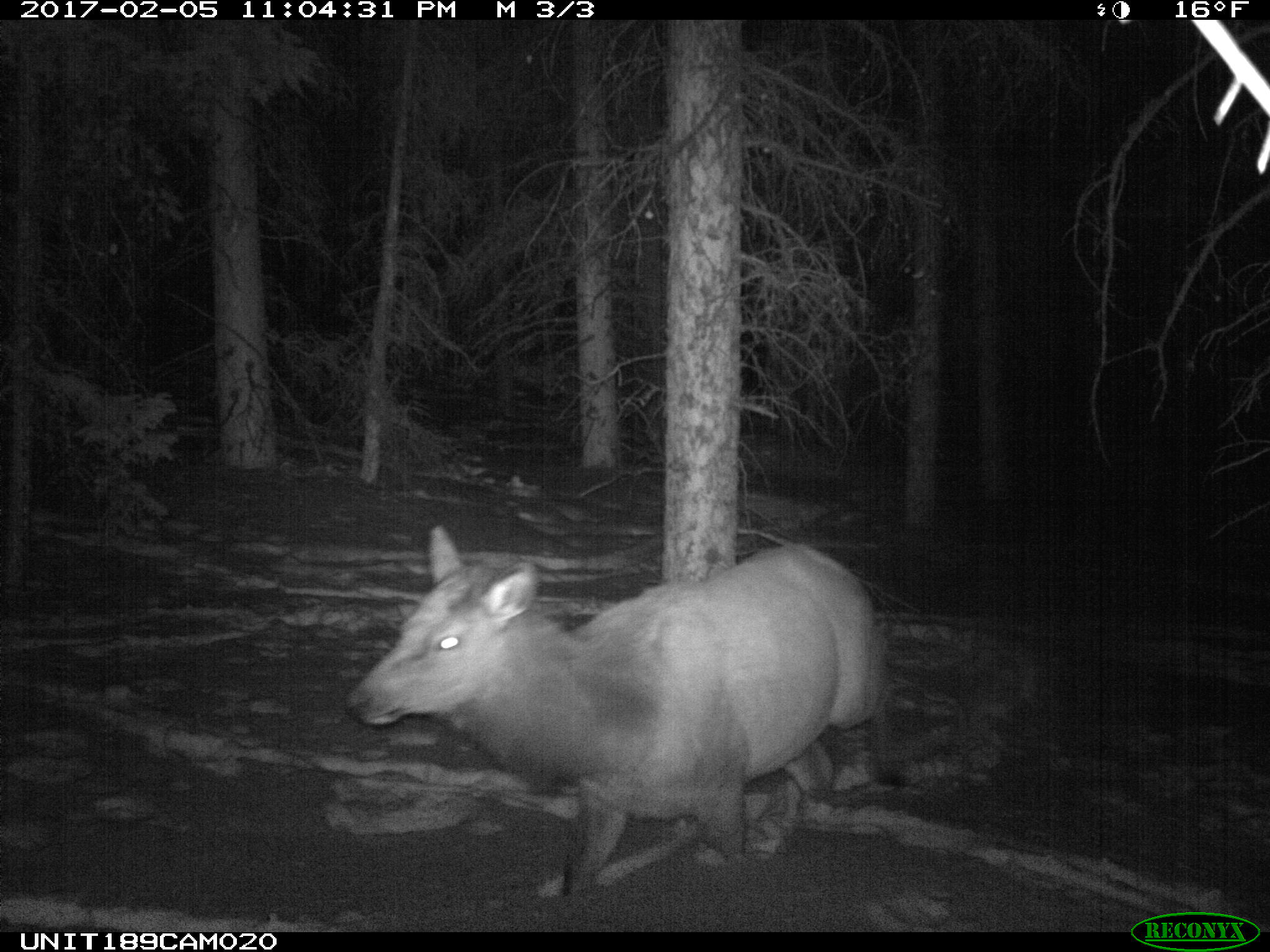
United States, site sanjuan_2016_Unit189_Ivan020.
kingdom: Animalia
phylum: Chordata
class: Mammalia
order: Artiodactyla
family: Cervidae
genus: Cervus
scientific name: Cervus elaphus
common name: red deer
Cervus elaphus (red deer).